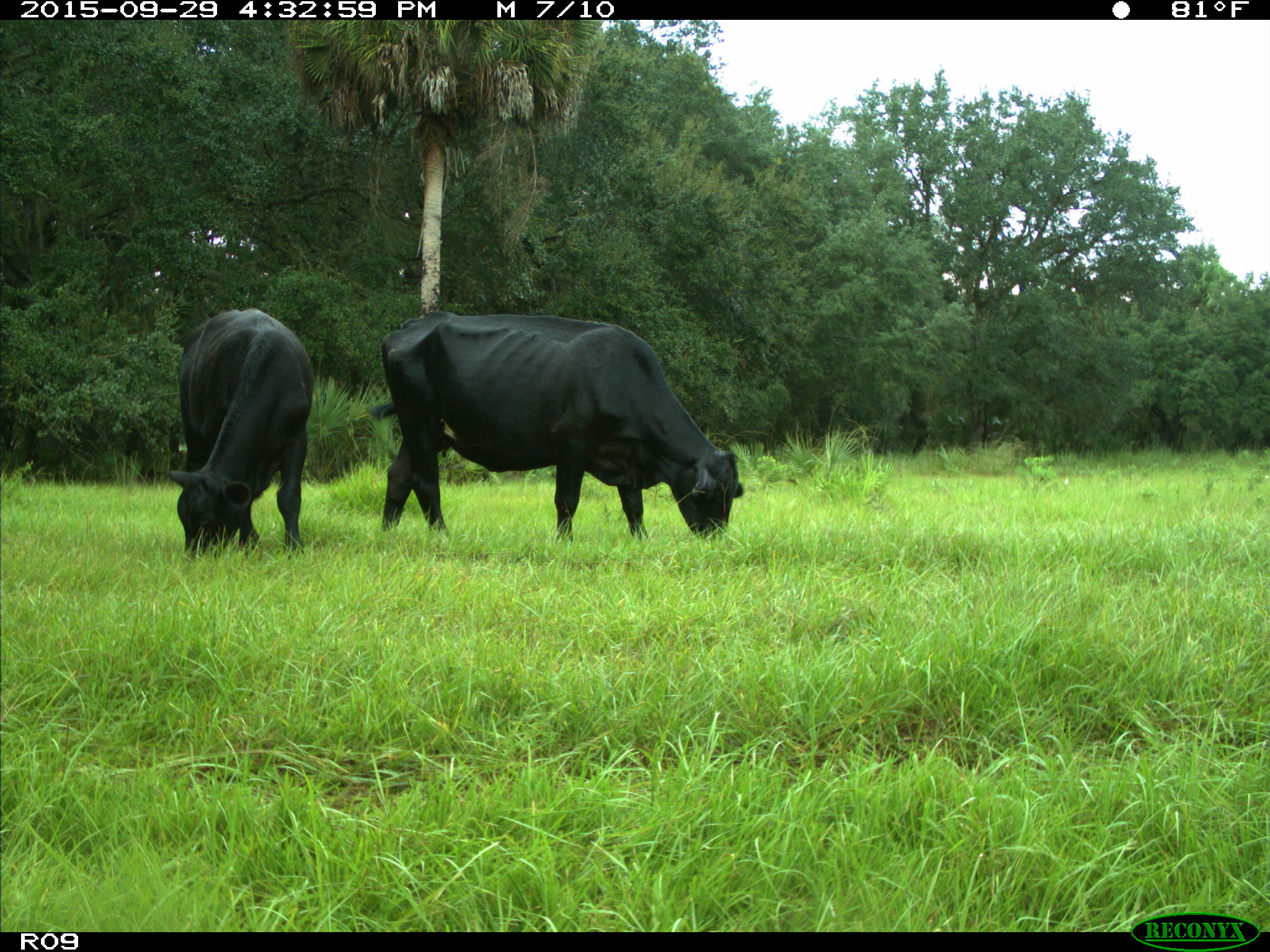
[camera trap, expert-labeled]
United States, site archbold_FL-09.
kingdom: Animalia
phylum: Chordata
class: Mammalia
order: Artiodactyla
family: Bovidae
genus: Bos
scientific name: Bos taurus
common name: domestic cow